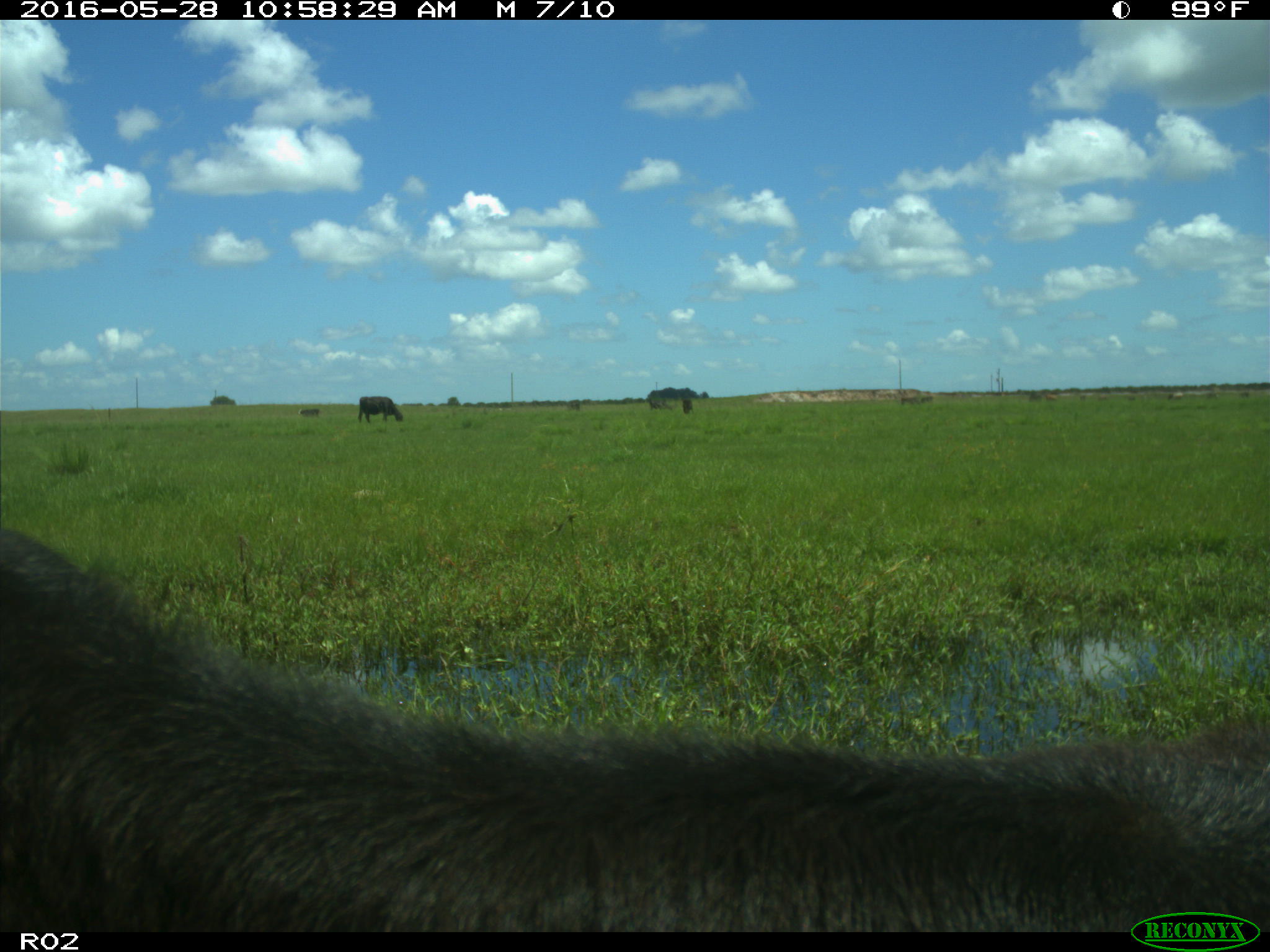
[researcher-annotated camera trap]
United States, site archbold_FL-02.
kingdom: Animalia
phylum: Chordata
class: Mammalia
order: Artiodactyla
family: Bovidae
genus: Bos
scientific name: Bos taurus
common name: domestic cow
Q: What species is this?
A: Bos taurus (domestic cow).